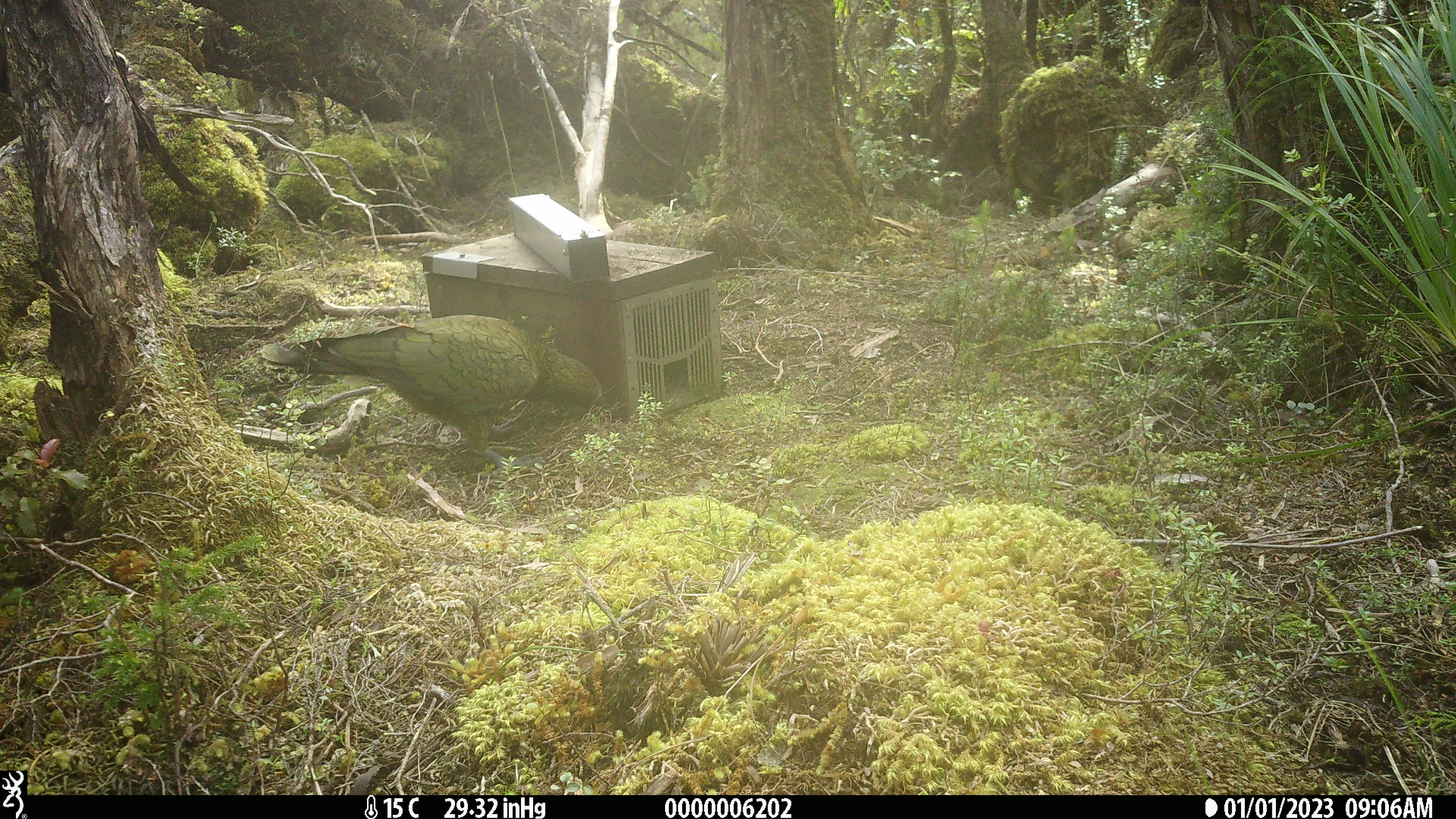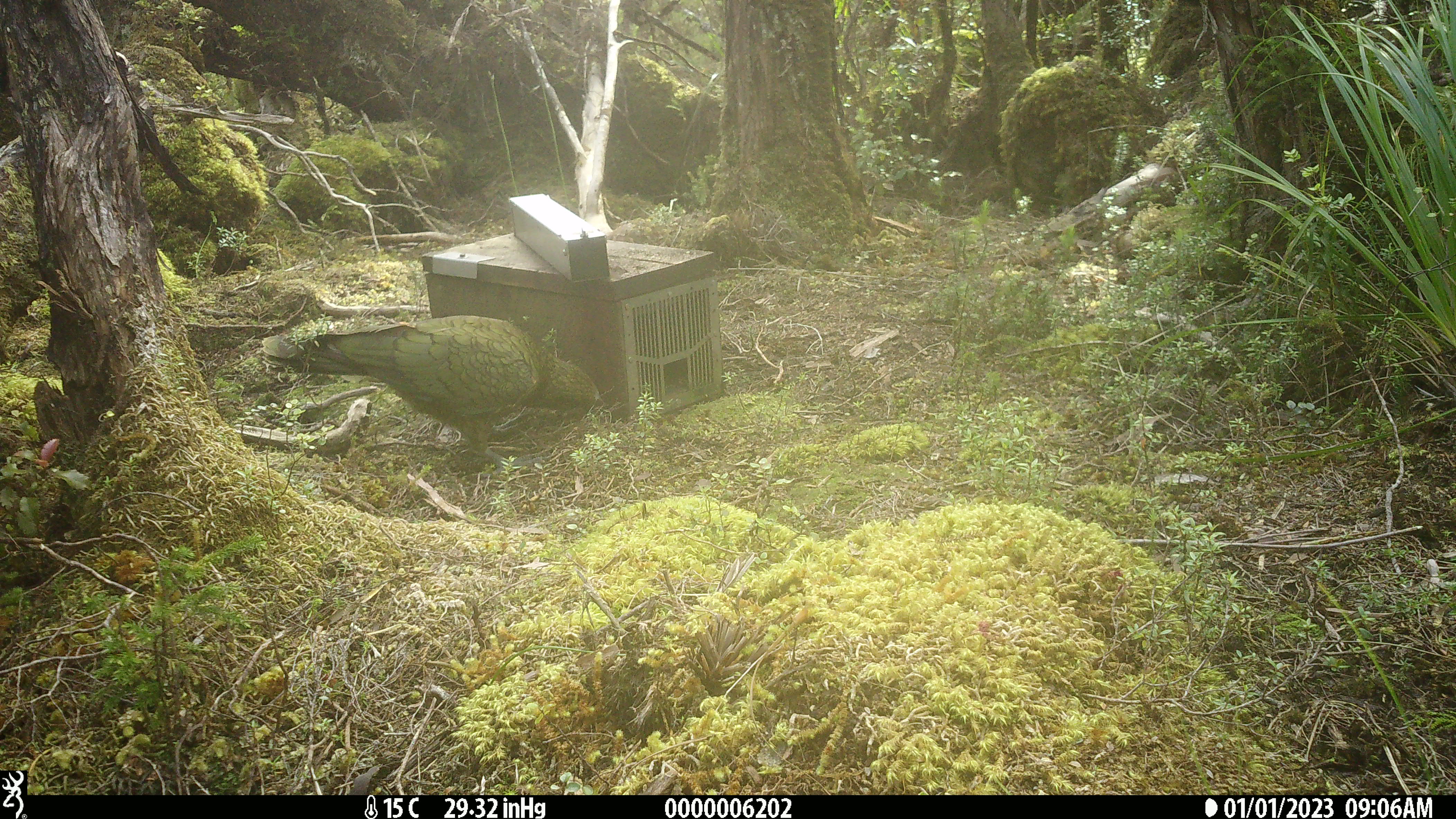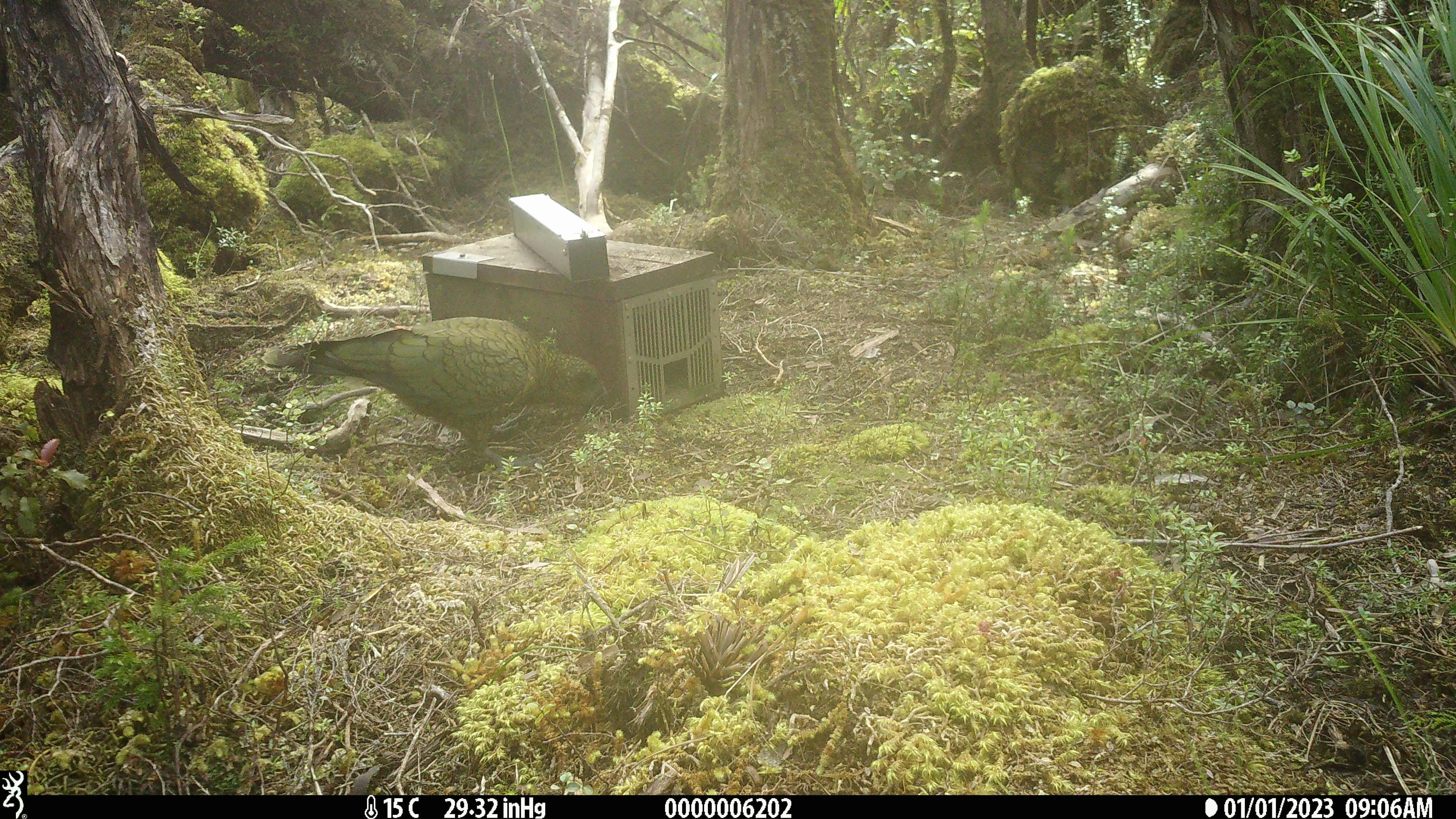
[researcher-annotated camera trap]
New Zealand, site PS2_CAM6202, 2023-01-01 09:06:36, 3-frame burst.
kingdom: Animalia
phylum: Chordata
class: Aves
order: Psittaciformes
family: Strigopidae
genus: Nestor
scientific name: Nestor notabilis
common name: kea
Kea (Nestor notabilis).